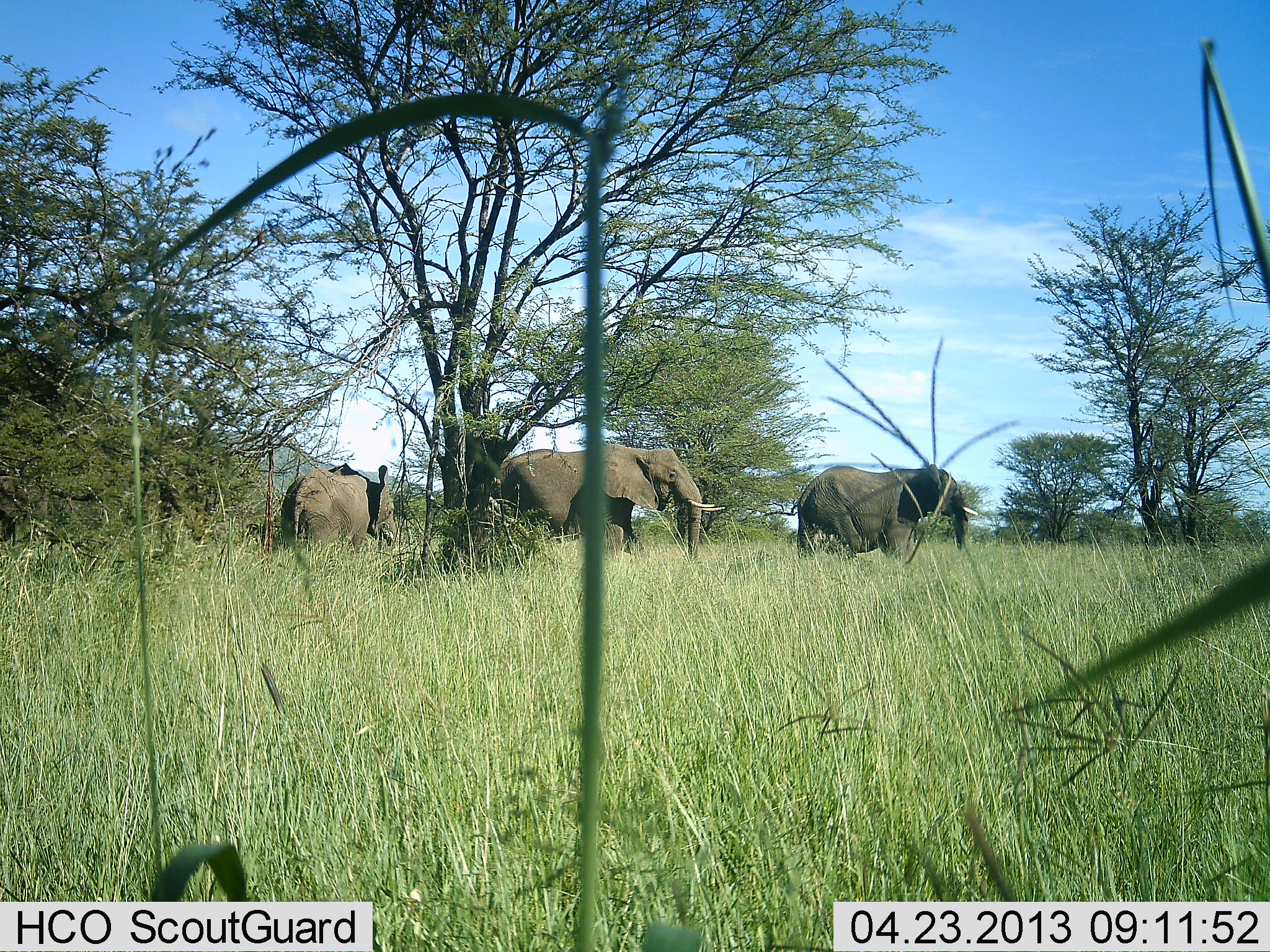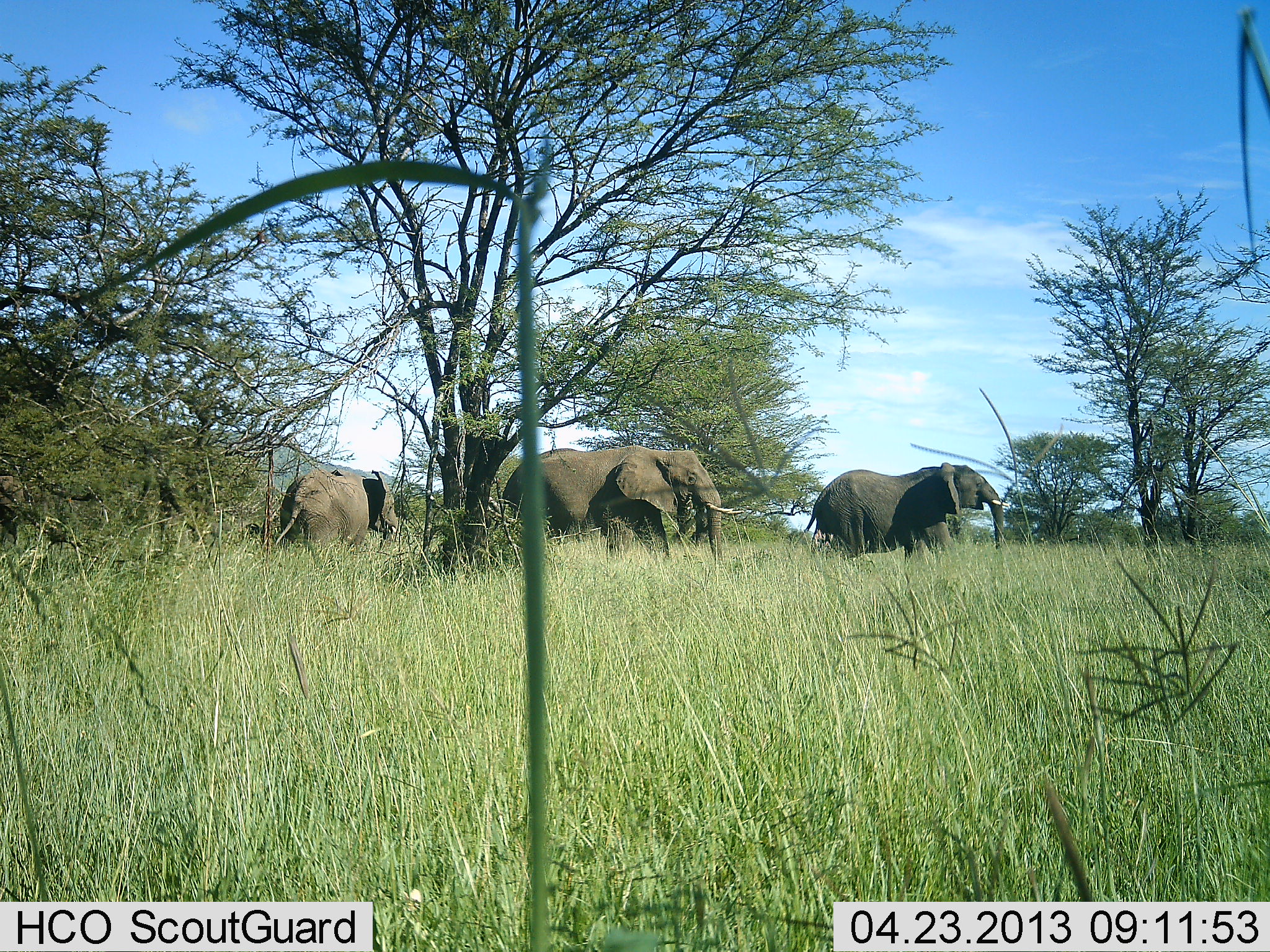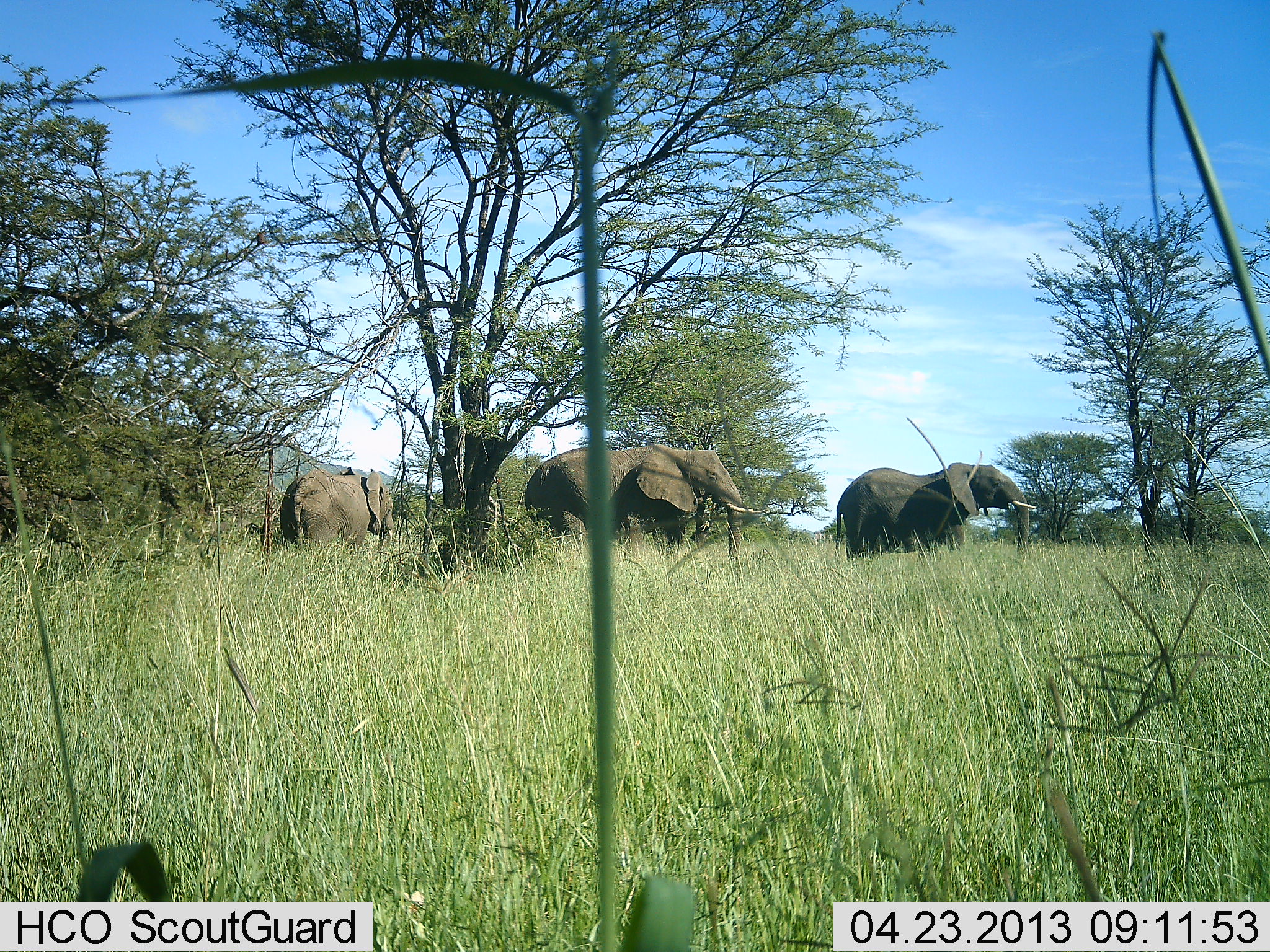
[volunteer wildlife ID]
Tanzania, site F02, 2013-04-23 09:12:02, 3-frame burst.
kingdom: Animalia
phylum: Chordata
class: Mammalia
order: Proboscidea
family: Elephantidae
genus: Loxodonta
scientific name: Loxodonta africana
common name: african bush elephant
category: elephant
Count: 3.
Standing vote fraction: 70%.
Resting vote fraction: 0%.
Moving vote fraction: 70%.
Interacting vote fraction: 0%.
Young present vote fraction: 0%.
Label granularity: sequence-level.